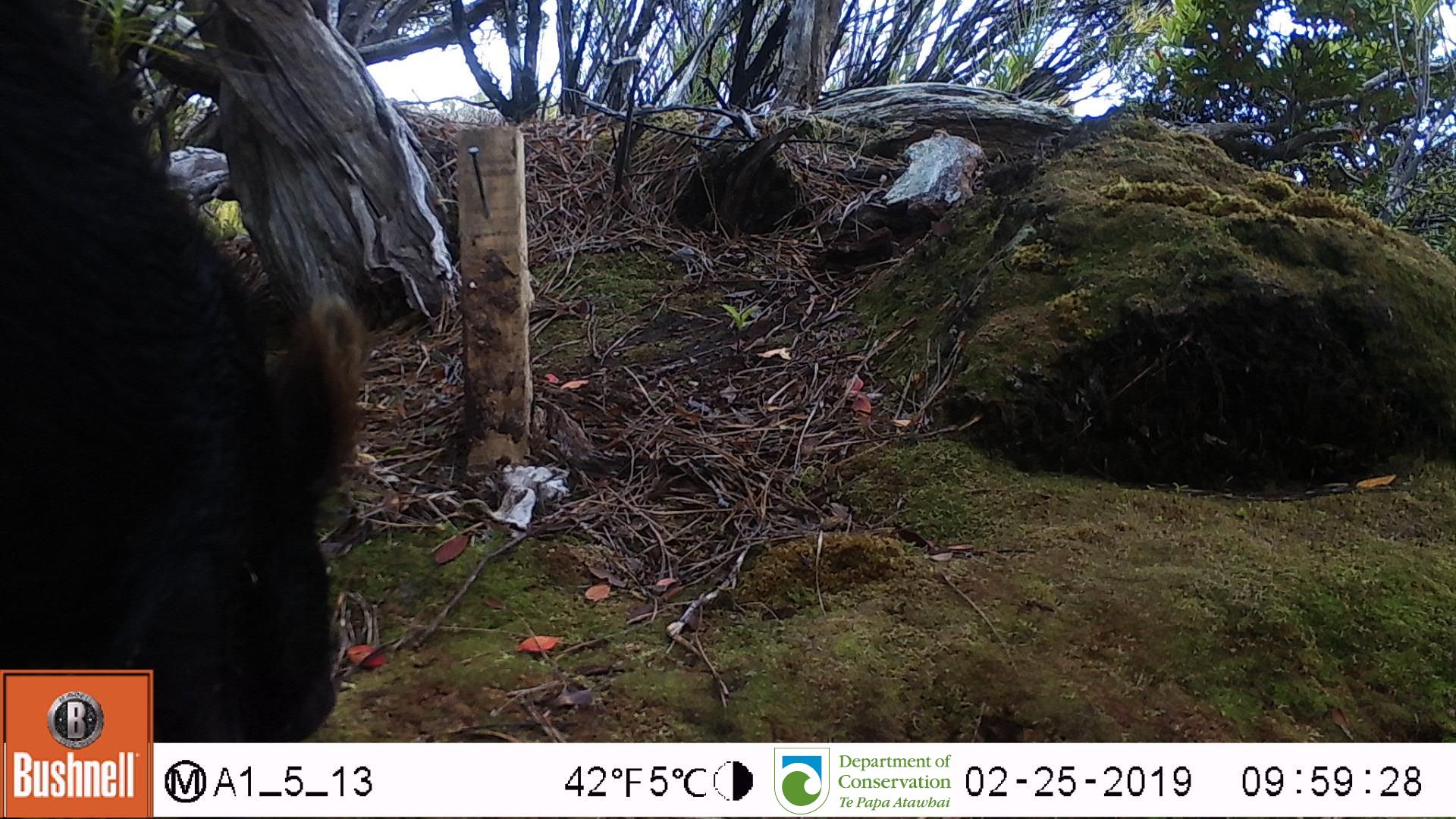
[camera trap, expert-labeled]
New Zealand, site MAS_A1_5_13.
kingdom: Animalia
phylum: Chordata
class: Mammalia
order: Artiodactyla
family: Suidae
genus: Sus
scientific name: Sus scrofa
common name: pig